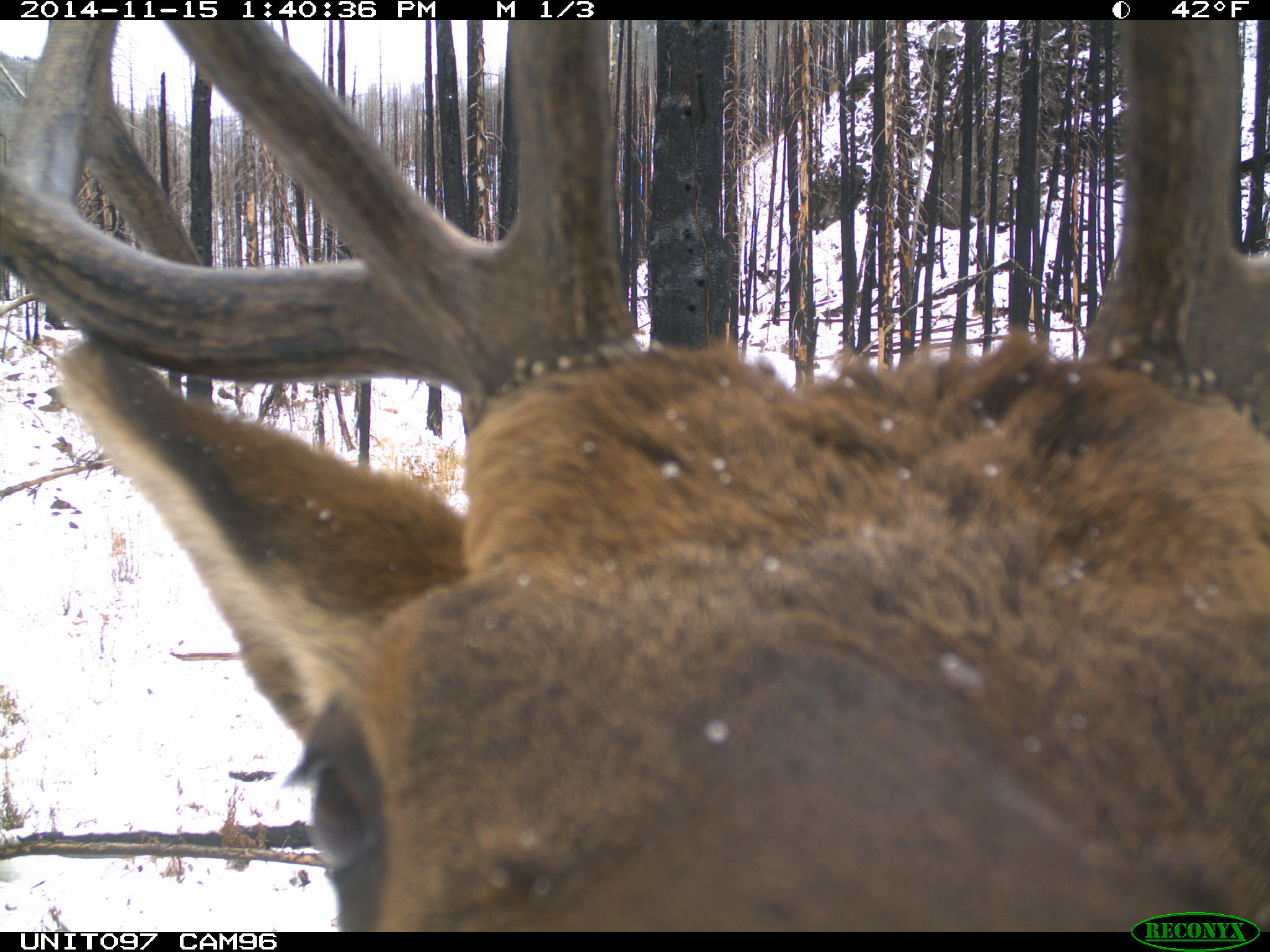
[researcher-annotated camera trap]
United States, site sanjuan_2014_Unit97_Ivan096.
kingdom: Animalia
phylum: Chordata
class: Mammalia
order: Artiodactyla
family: Cervidae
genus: Cervus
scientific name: Cervus elaphus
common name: red deer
Cervus elaphus (red deer).